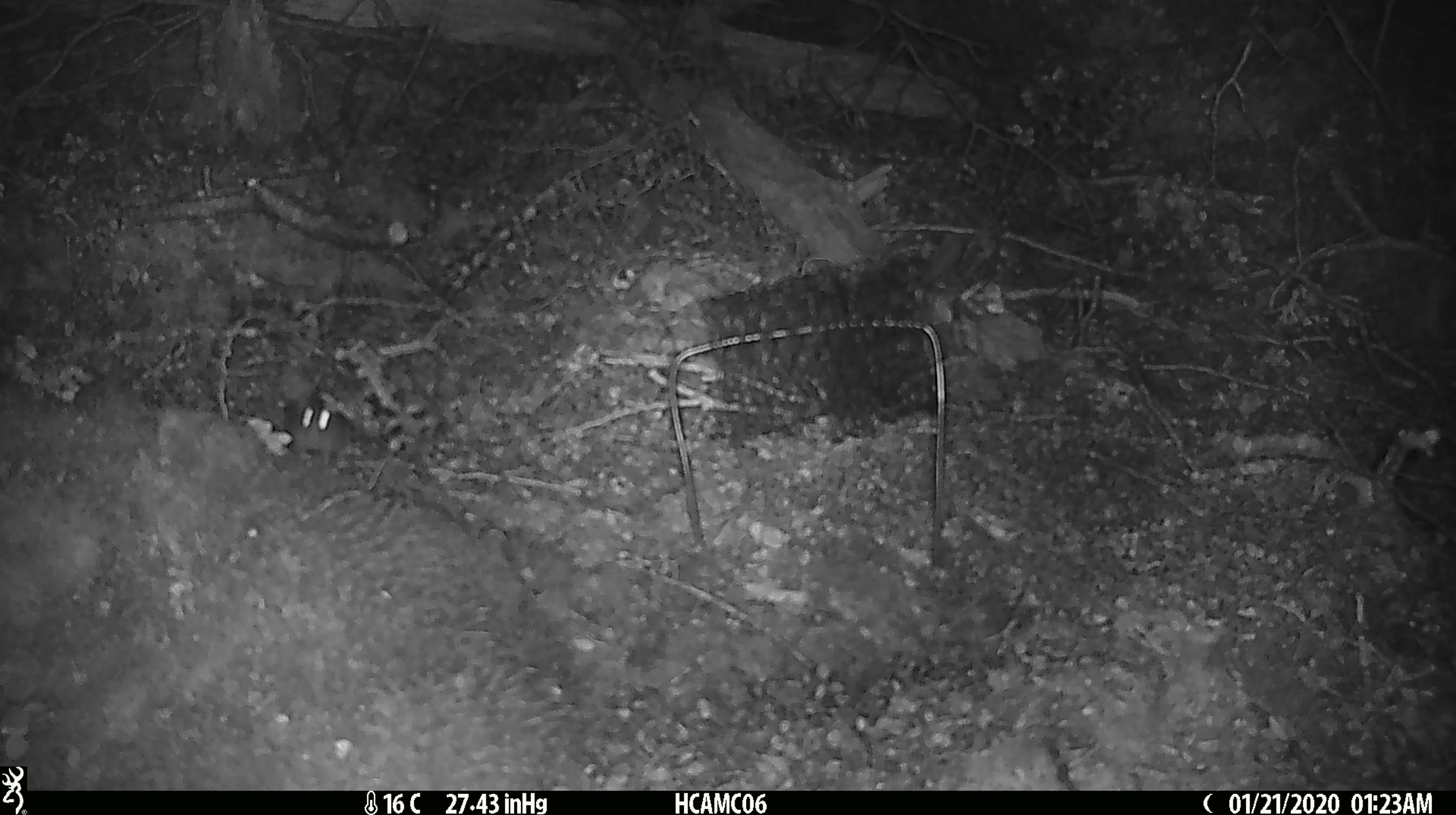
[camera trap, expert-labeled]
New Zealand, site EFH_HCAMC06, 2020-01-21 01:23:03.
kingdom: Animalia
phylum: Chordata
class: Mammalia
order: Rodentia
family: Muridae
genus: Mus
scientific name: Mus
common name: mouse